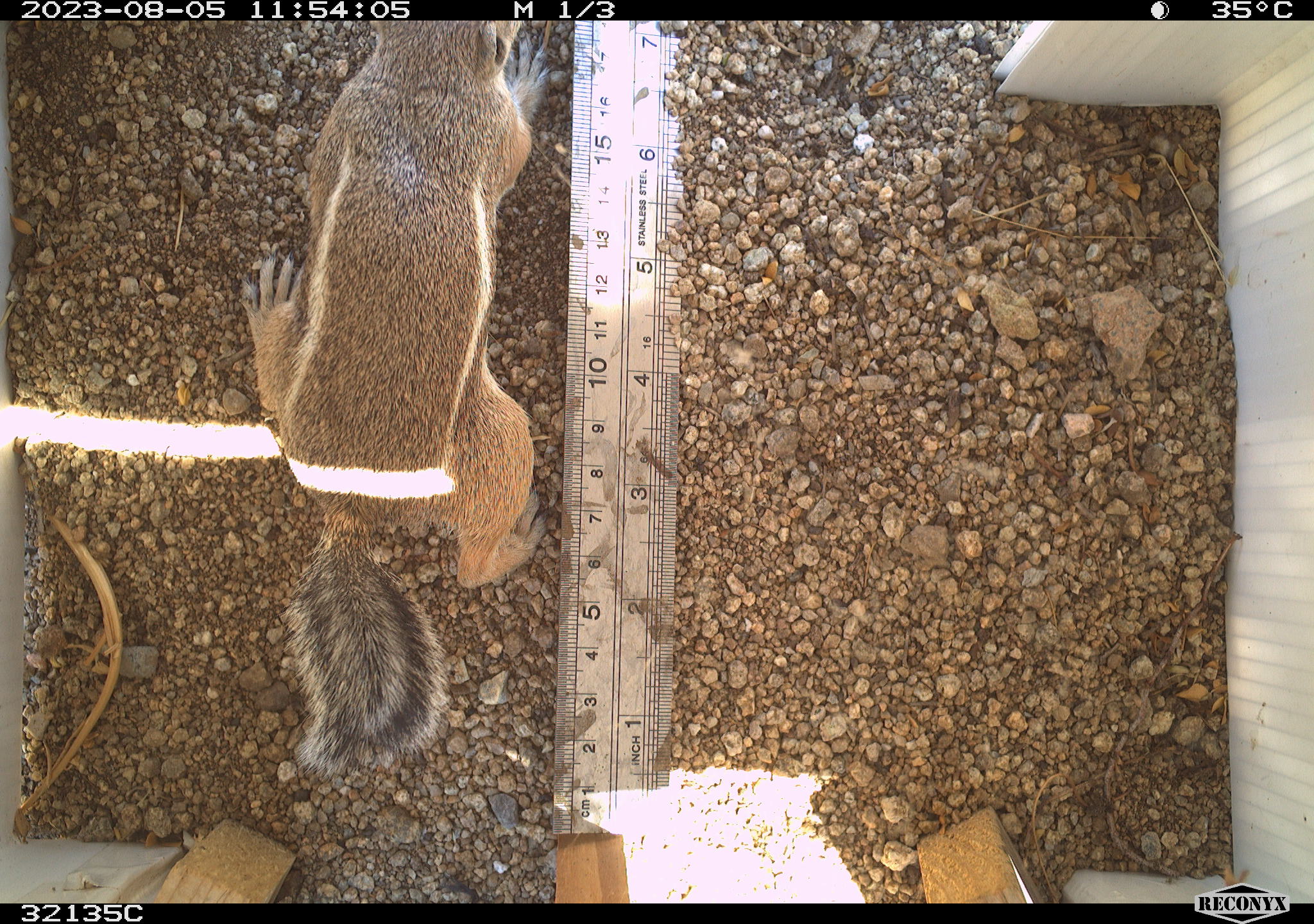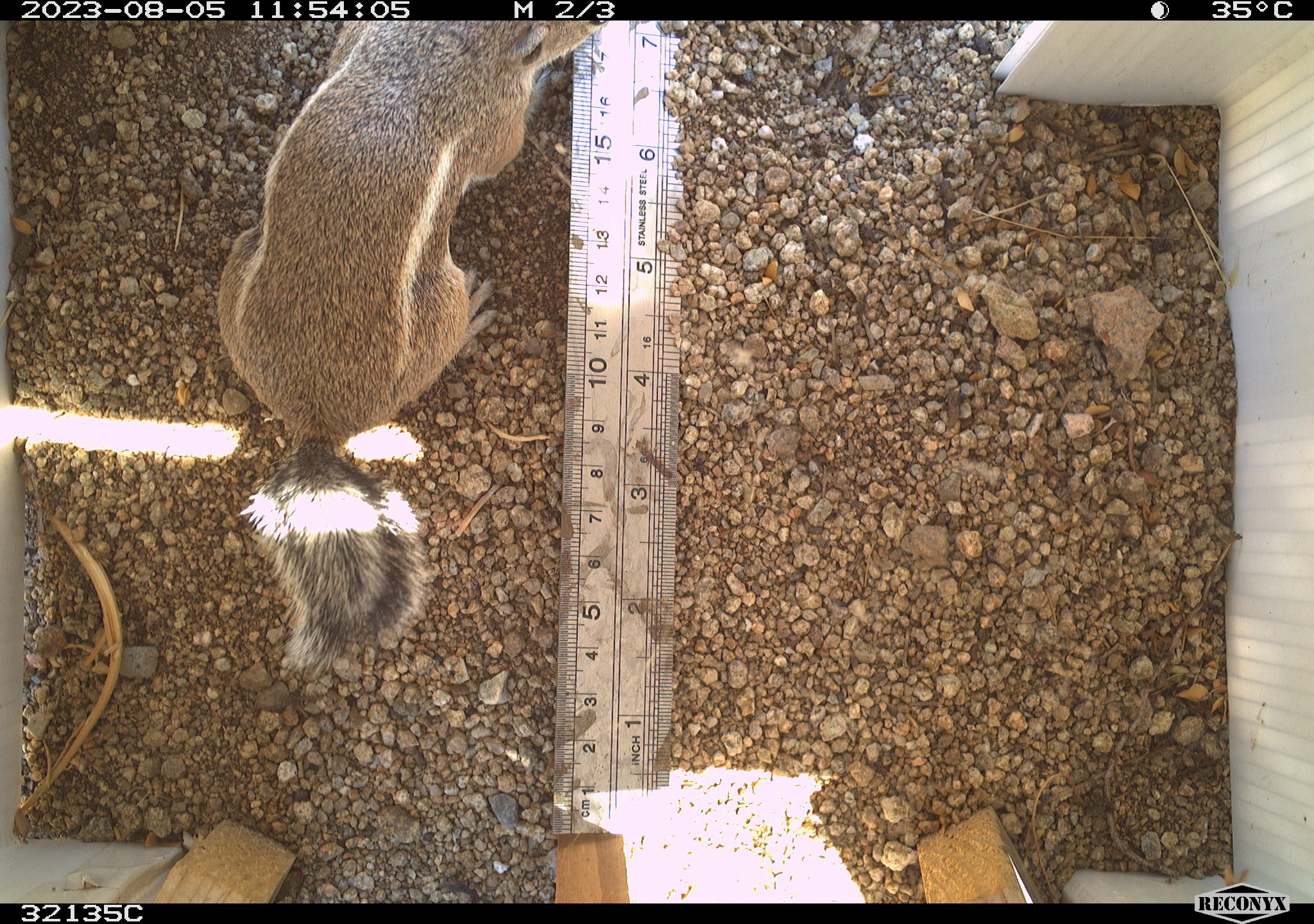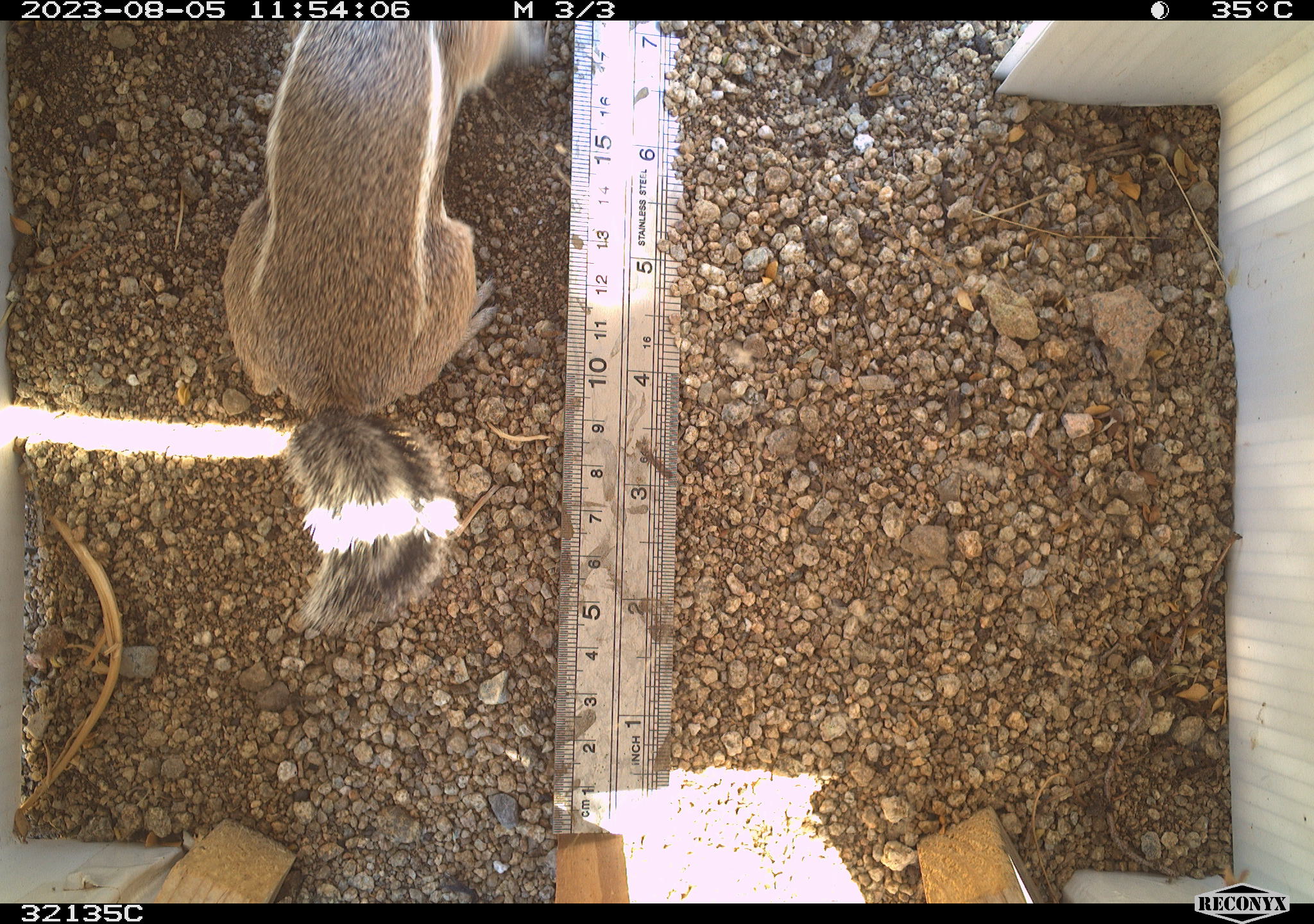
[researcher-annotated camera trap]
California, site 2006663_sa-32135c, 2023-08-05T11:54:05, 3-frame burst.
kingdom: Animalia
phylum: Chordata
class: Mammalia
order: Rodentia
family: Sciuridae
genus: Ammospermophilus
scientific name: Ammospermophilus leucurus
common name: white-tailed antelope squirrel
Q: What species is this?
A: White-tailed antelope squirrel (Ammospermophilus leucurus).